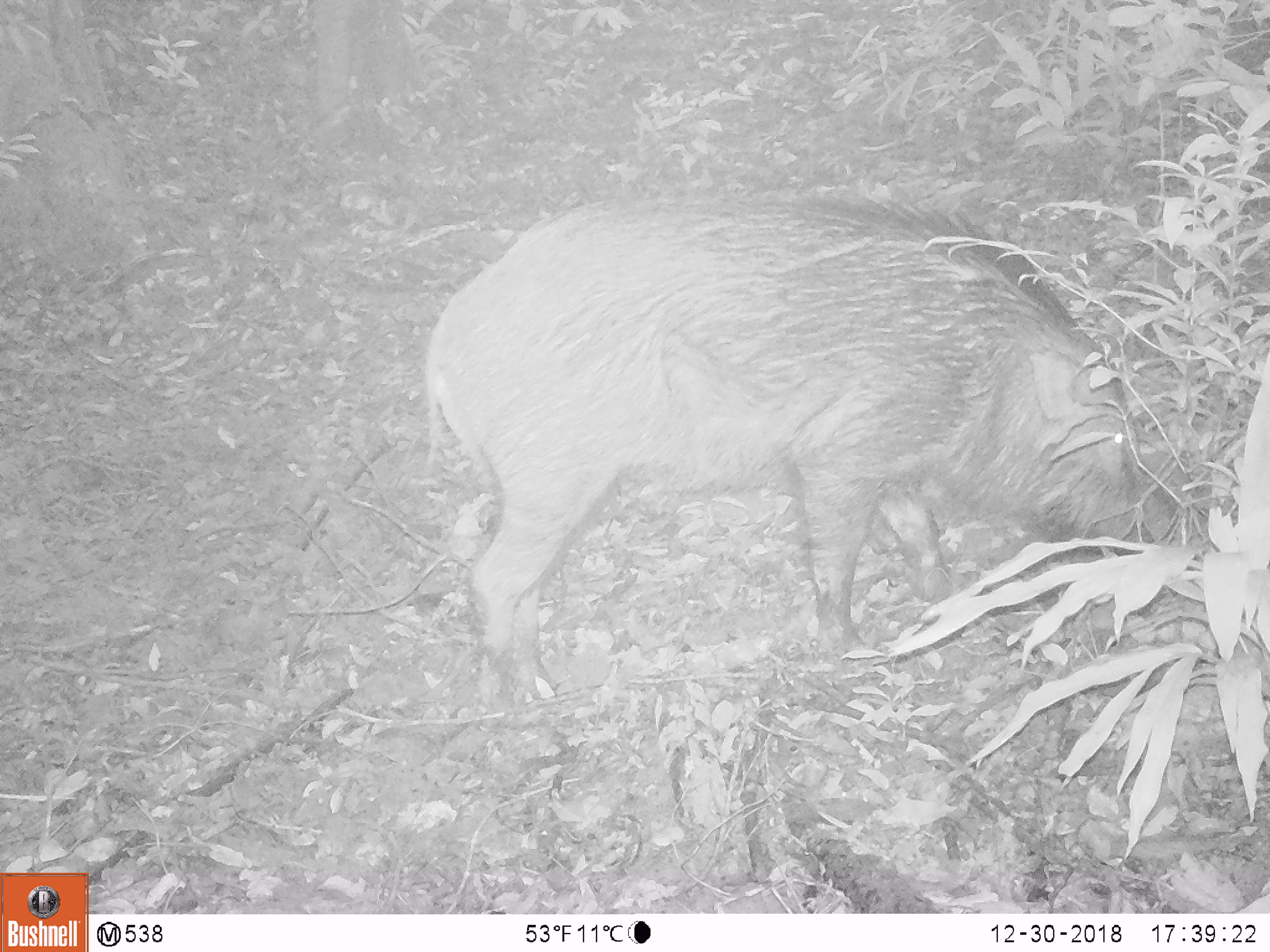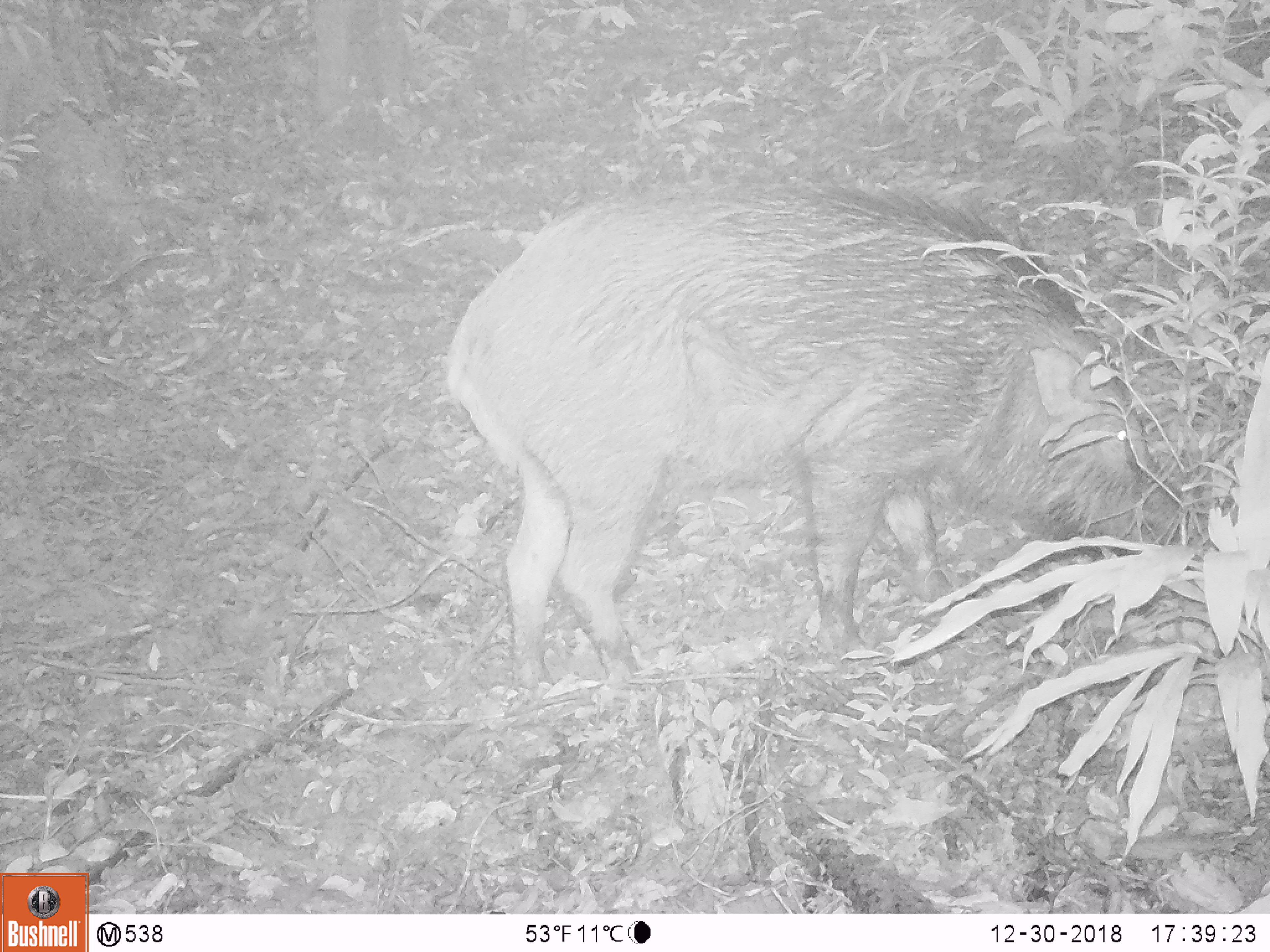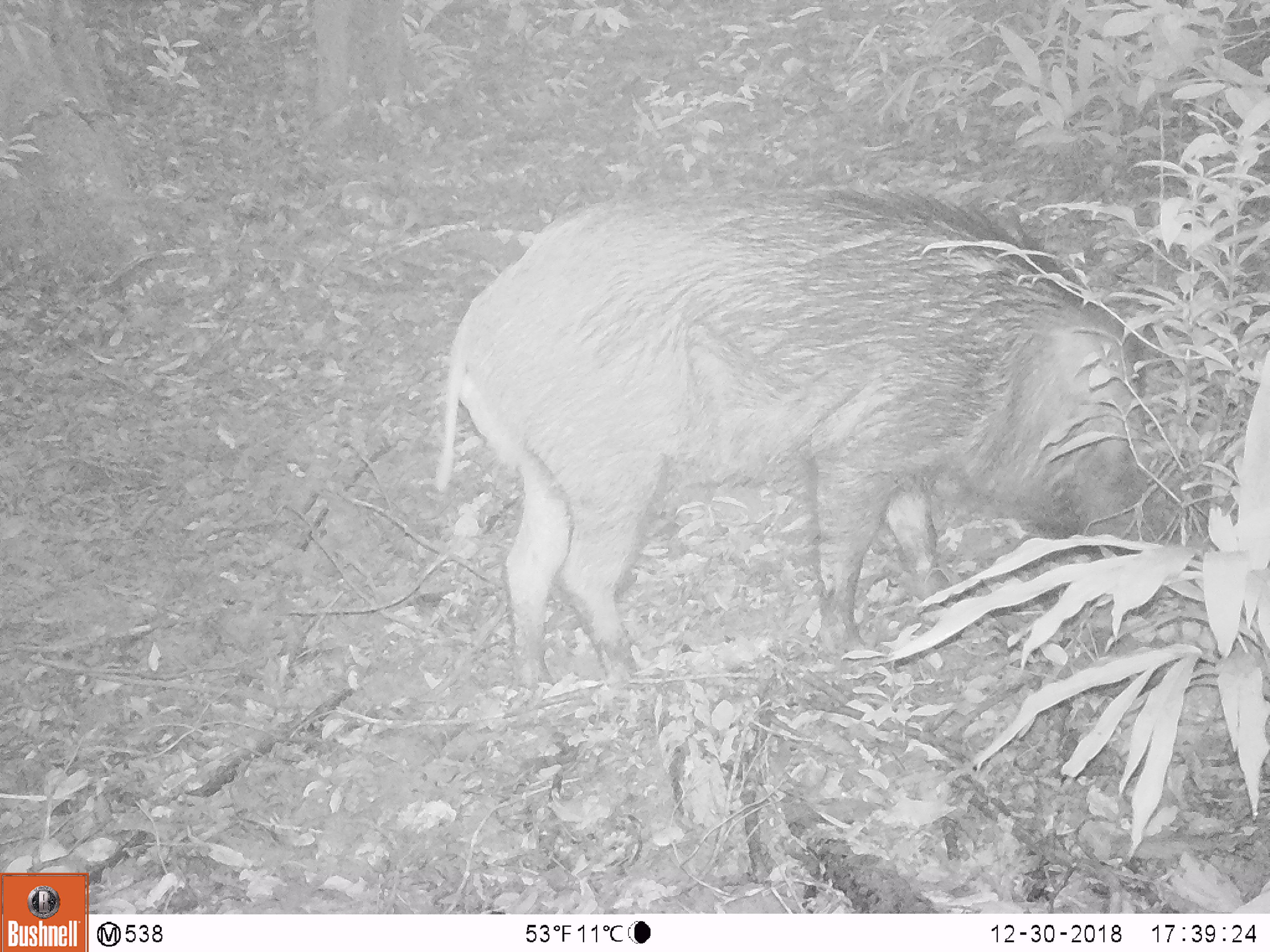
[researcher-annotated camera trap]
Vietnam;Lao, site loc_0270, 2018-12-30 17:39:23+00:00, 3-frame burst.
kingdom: Animalia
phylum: Chordata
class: Mammalia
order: Artiodactyla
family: Suidae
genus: Sus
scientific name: Sus scrofa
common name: eurasian wild pig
Eurasian wild pig (Sus scrofa). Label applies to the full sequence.